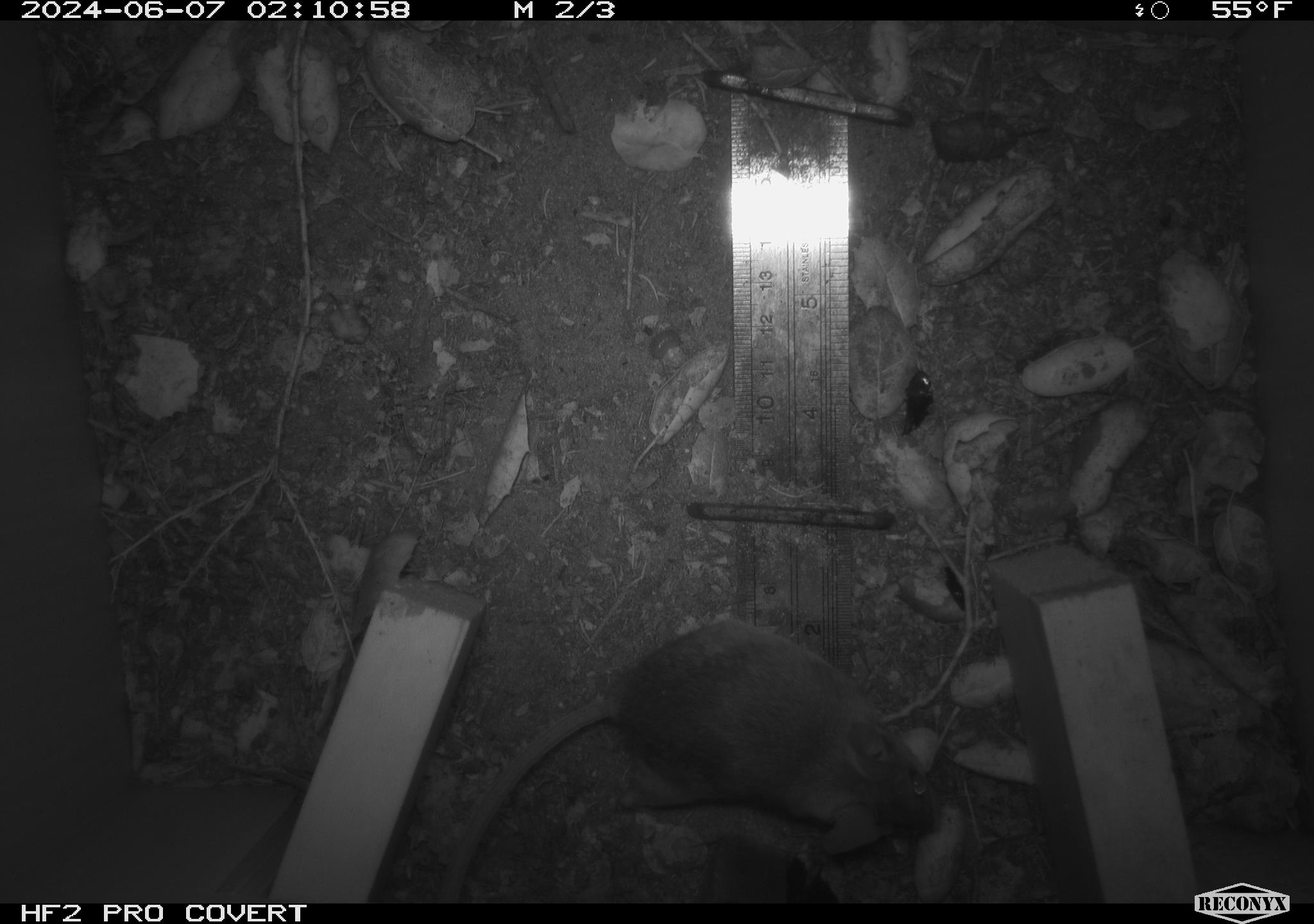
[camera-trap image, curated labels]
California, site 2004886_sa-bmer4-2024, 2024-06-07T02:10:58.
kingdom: Animalia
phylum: Chordata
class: Mammalia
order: Rodentia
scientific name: Rodentia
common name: woodrat or rat or mouse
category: woodrat or rat or mouse species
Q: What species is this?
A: Woodrat or rat or mouse species (woodrat or rat or mouse) (Rodentia).